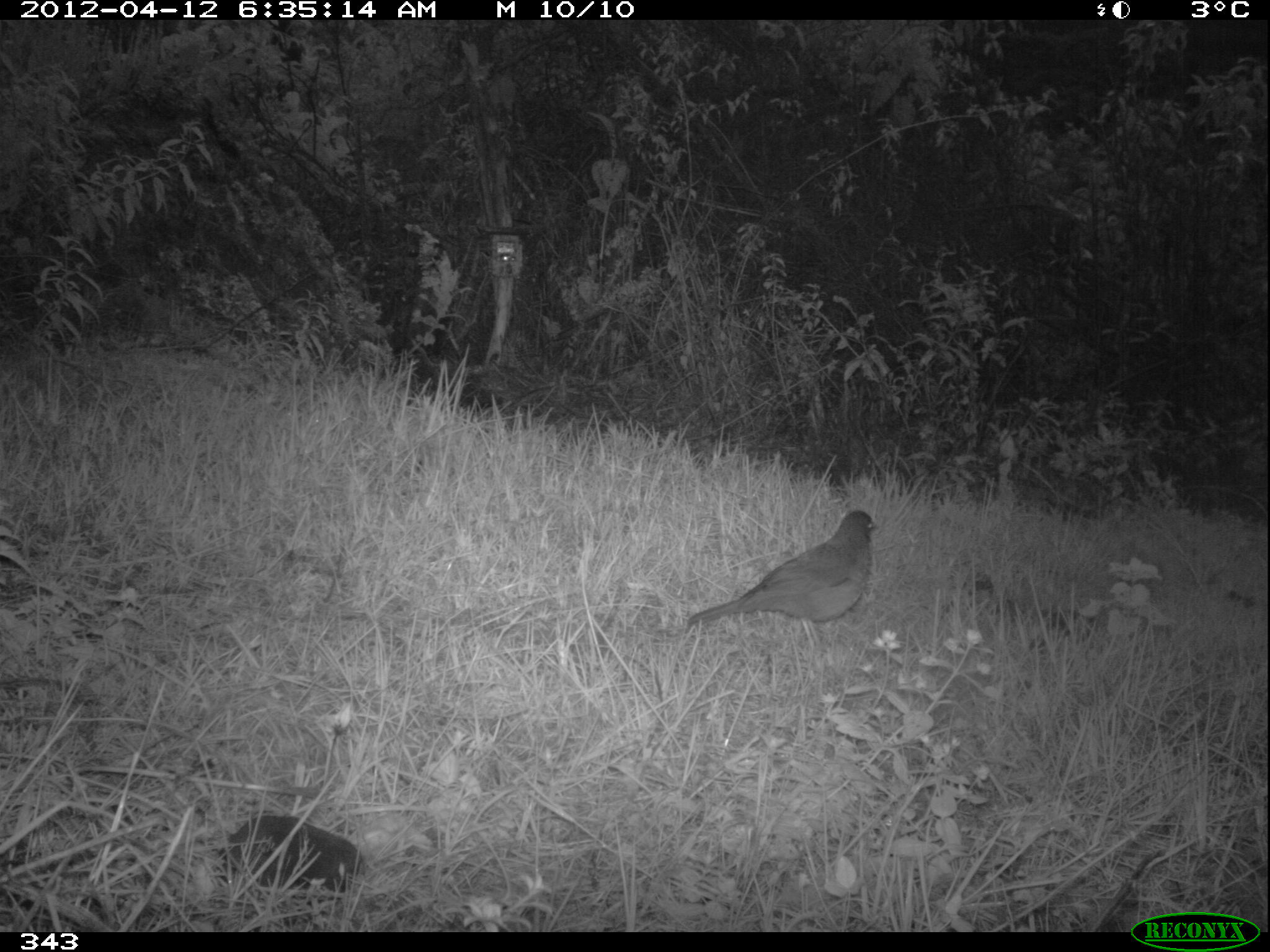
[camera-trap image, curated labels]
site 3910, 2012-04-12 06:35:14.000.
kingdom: Animalia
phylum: Chordata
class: Aves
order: Passeriformes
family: Turdidae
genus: Turdus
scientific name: Turdus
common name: true thrushes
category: turdus sp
Turdus sp (true thrushes) (Turdus).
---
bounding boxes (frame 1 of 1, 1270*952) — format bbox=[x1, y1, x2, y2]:
turdus sp: bbox=[685, 509, 879, 651]